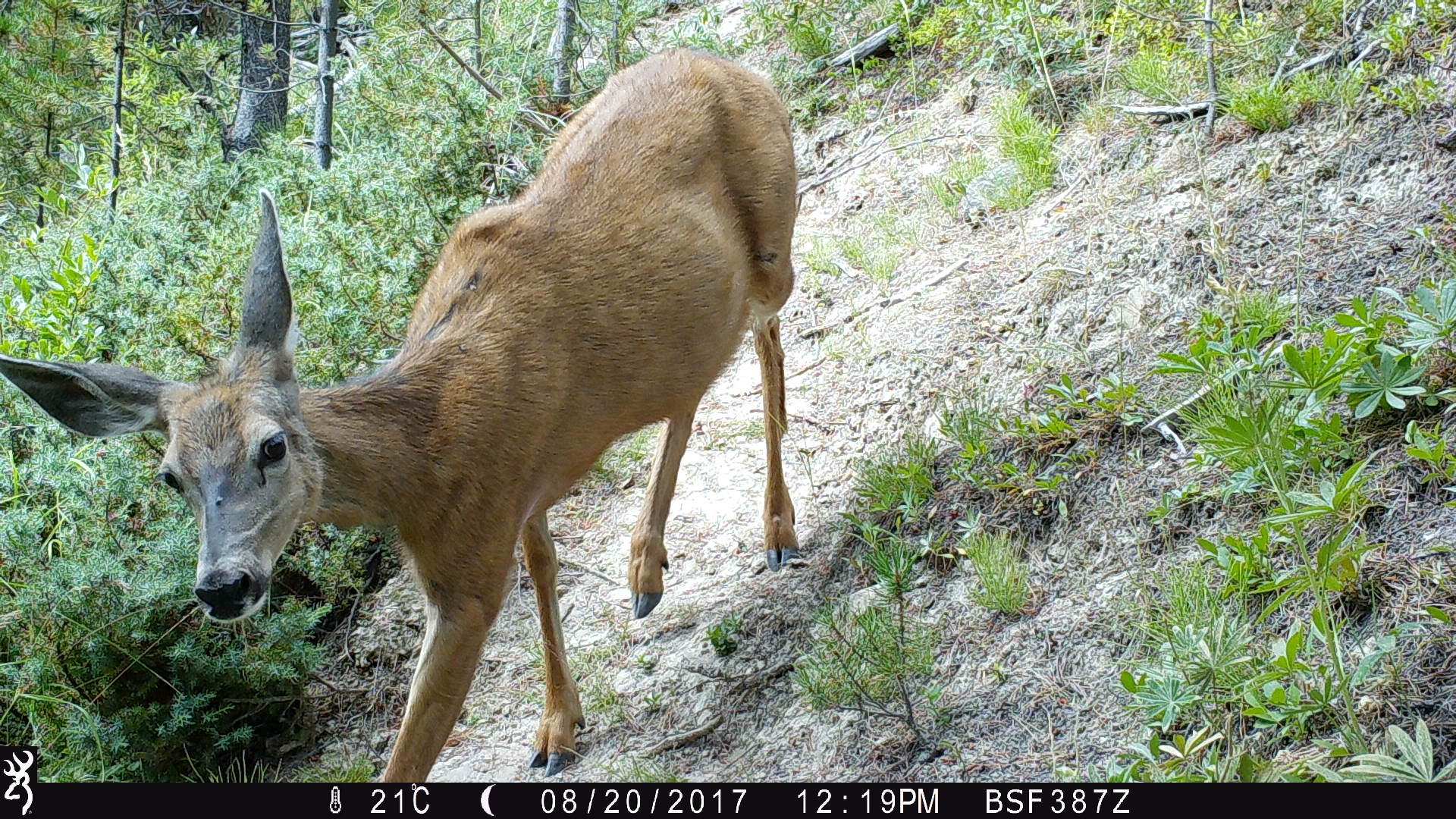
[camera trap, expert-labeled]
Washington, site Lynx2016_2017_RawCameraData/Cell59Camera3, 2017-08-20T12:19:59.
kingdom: Animalia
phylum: Chordata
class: Mammalia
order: Artiodactyla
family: Cervidae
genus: Odocoileus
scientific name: Odocoileus hemionus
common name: mule deer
Odocoileus hemionus (mule deer). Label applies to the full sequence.